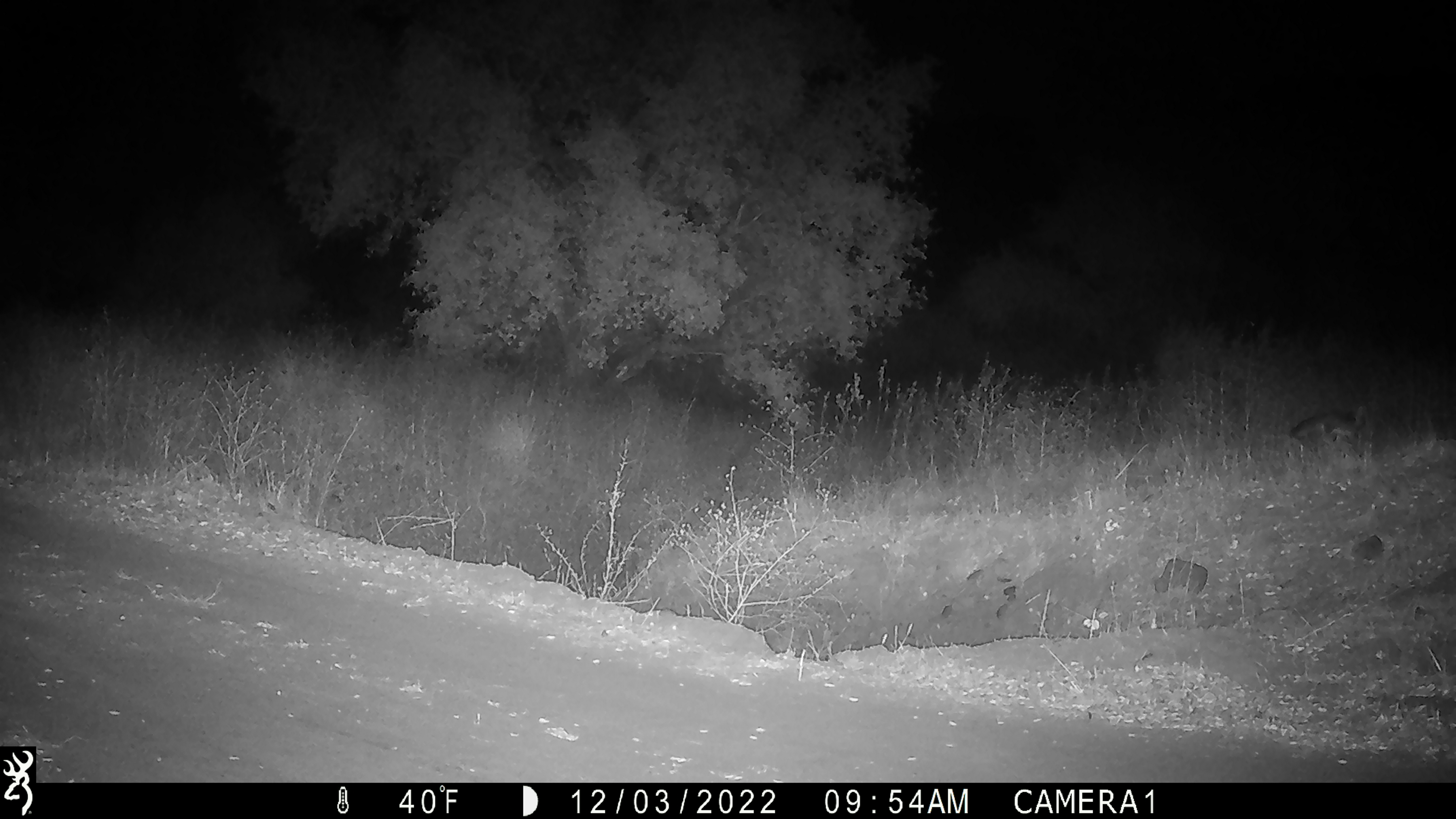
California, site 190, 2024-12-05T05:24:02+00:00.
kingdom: Animalia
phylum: Chordata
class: Mammalia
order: Carnivora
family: Canidae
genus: Urocyon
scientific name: Urocyon cinereoargenteus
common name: gray fox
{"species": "gray fox (Urocyon cinereoargenteus)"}